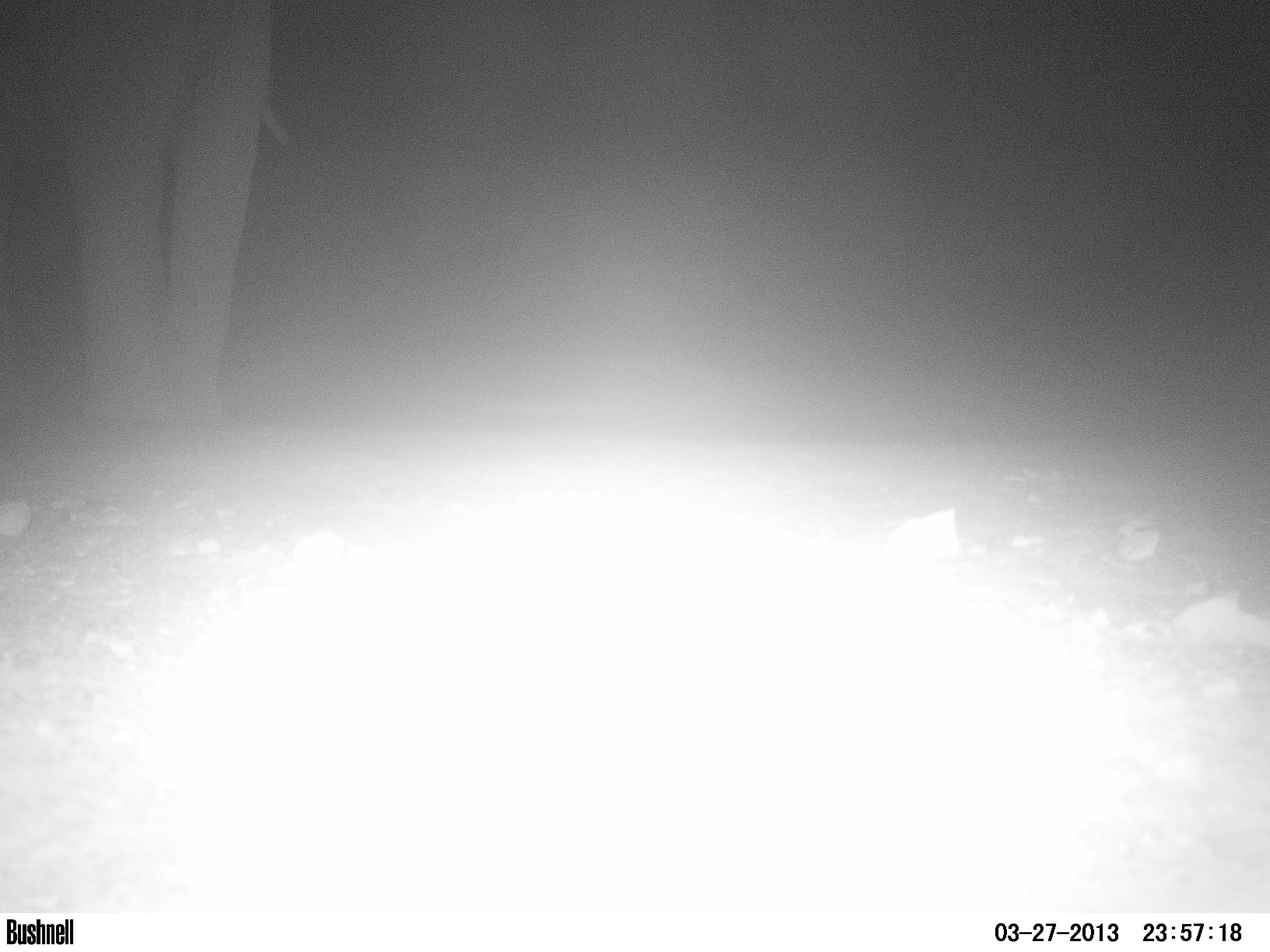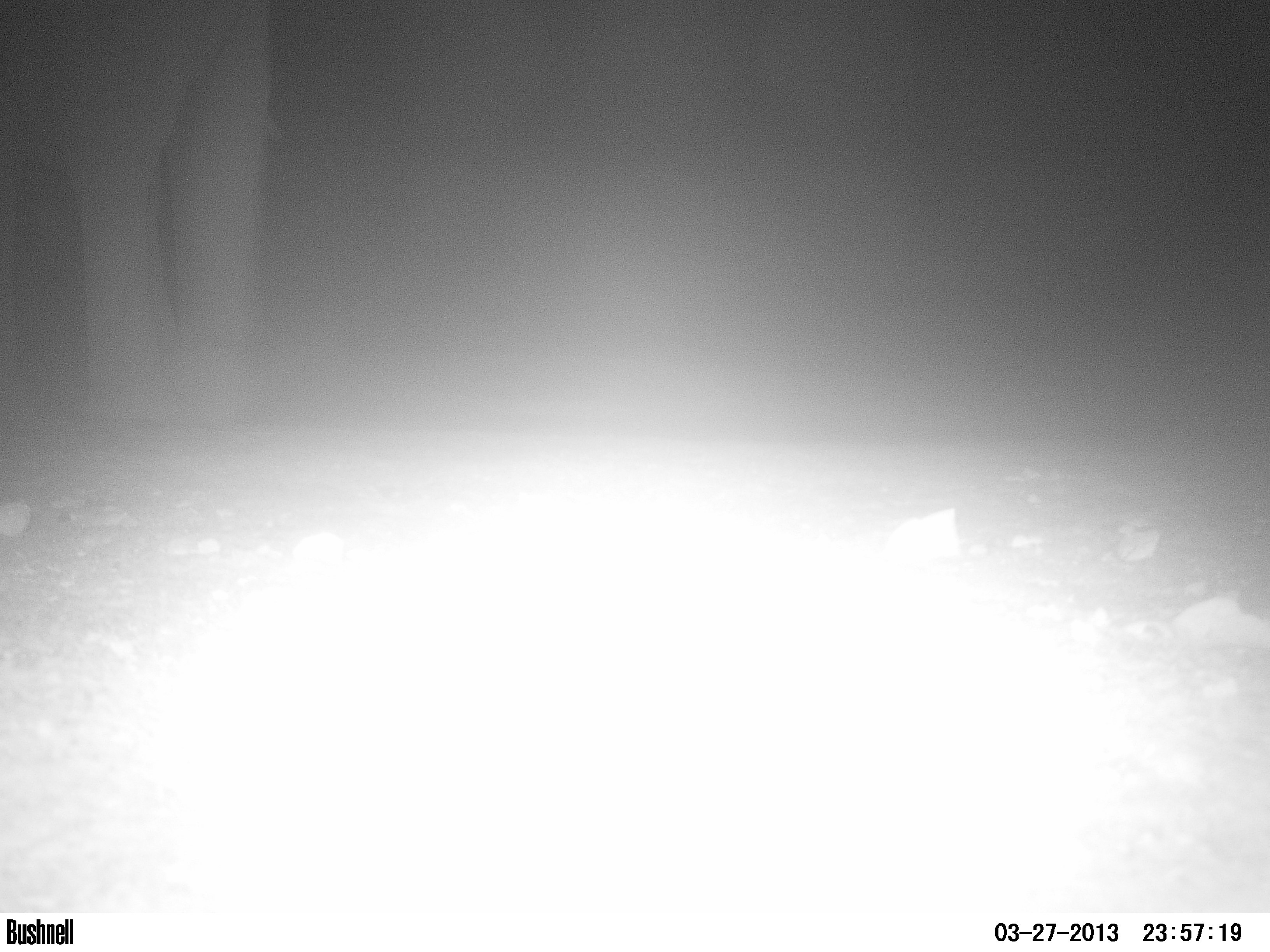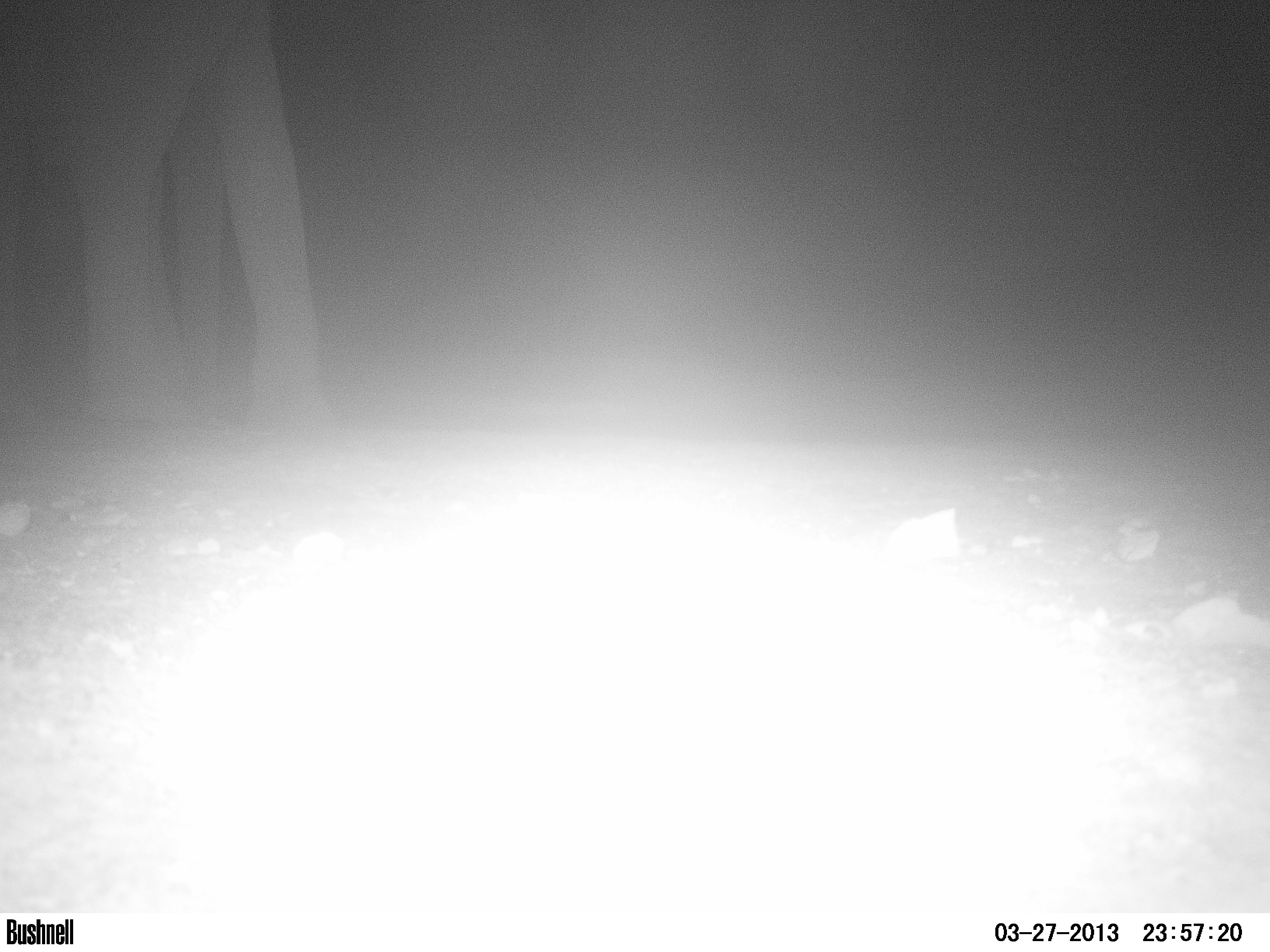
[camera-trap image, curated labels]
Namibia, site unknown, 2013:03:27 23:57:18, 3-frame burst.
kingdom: Animalia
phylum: Chordata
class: Mammalia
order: Proboscidea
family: Elephantidae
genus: Loxodonta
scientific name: Loxodonta africana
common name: african elephant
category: loxodanta africana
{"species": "loxodanta africana (african elephant) (Loxodonta africana)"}